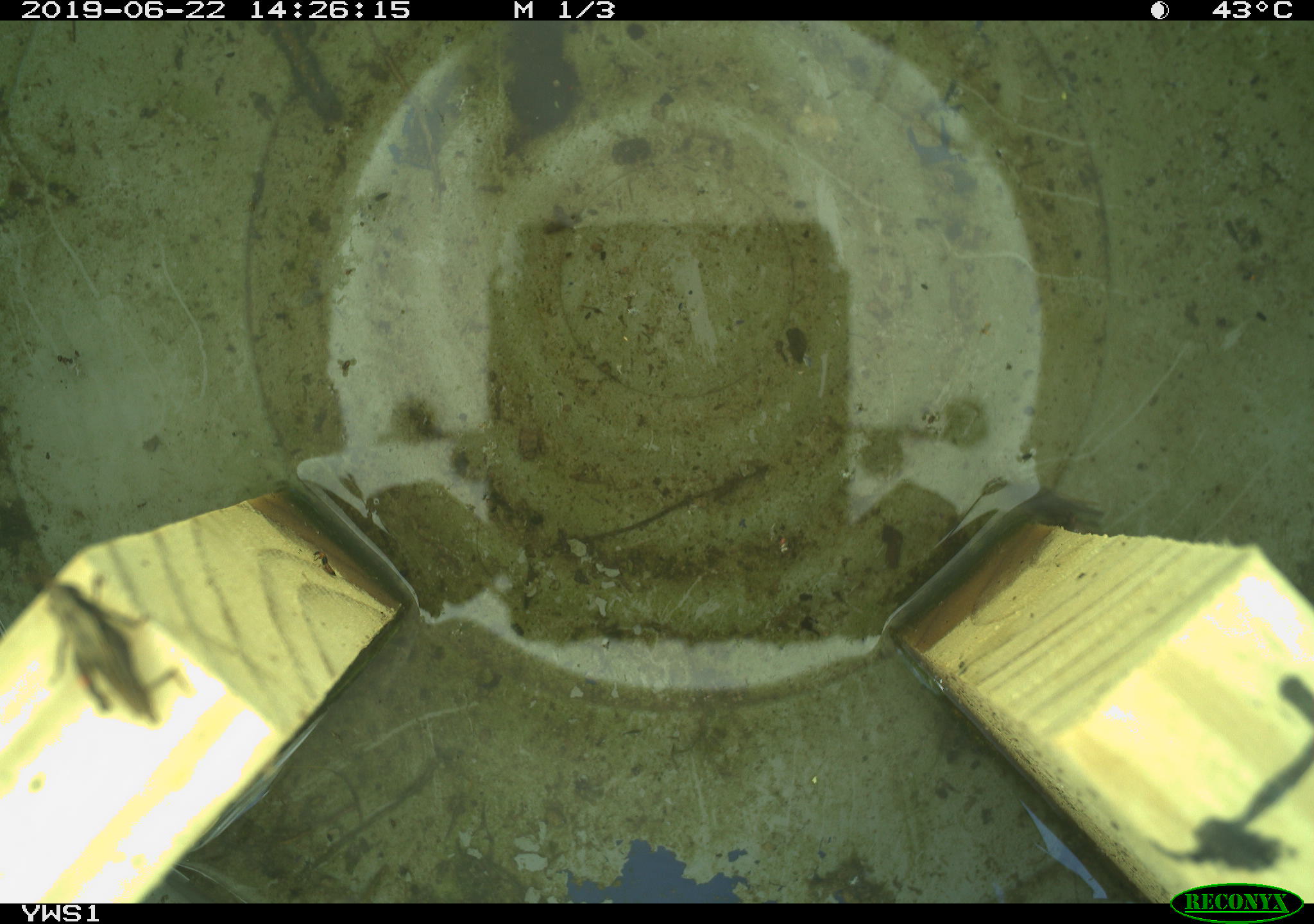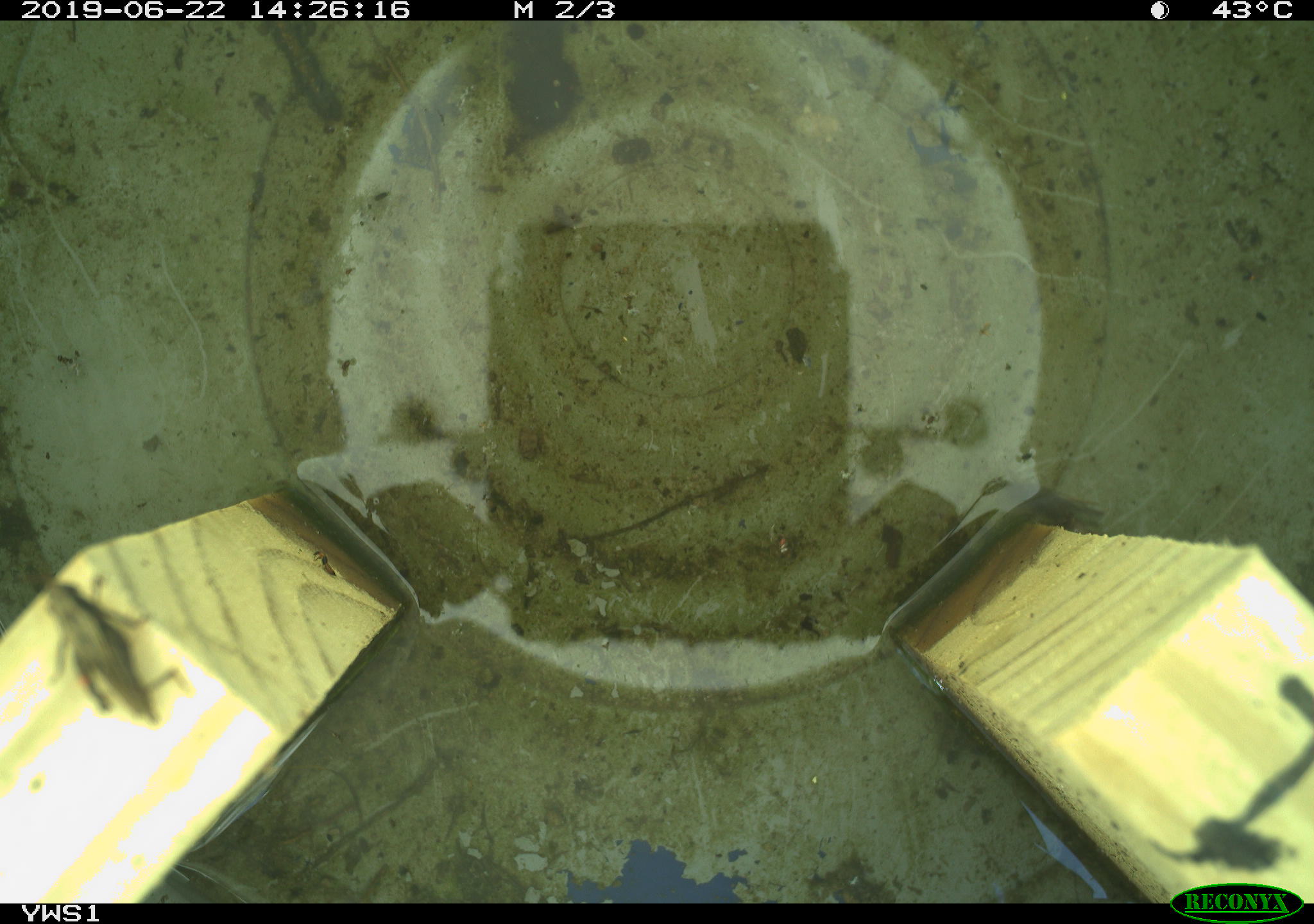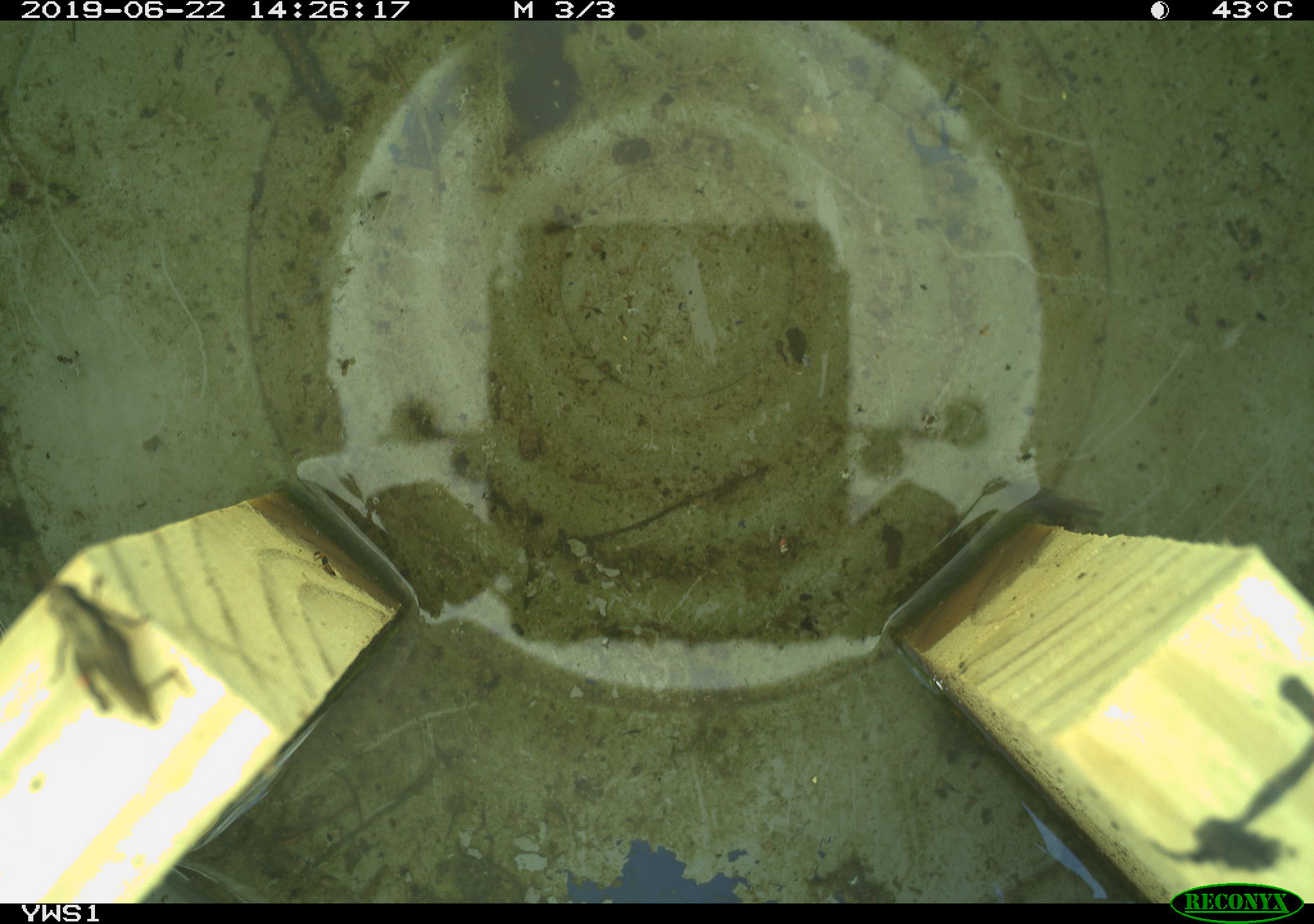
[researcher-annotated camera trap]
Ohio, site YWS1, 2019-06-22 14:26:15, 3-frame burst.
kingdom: Animalia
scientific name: Animalia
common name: animal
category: invertebrate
Invertebrate (animal) (Animalia).